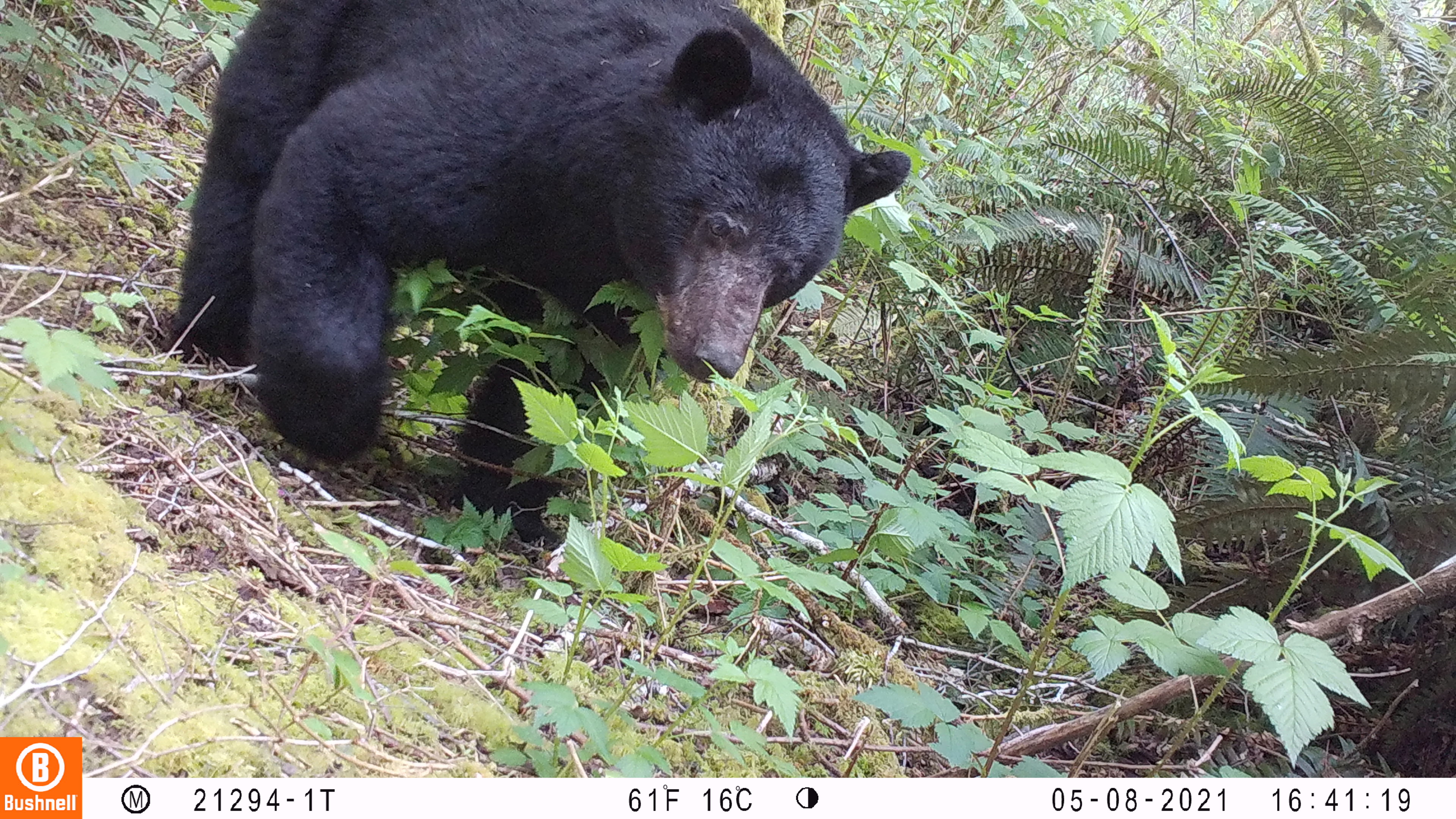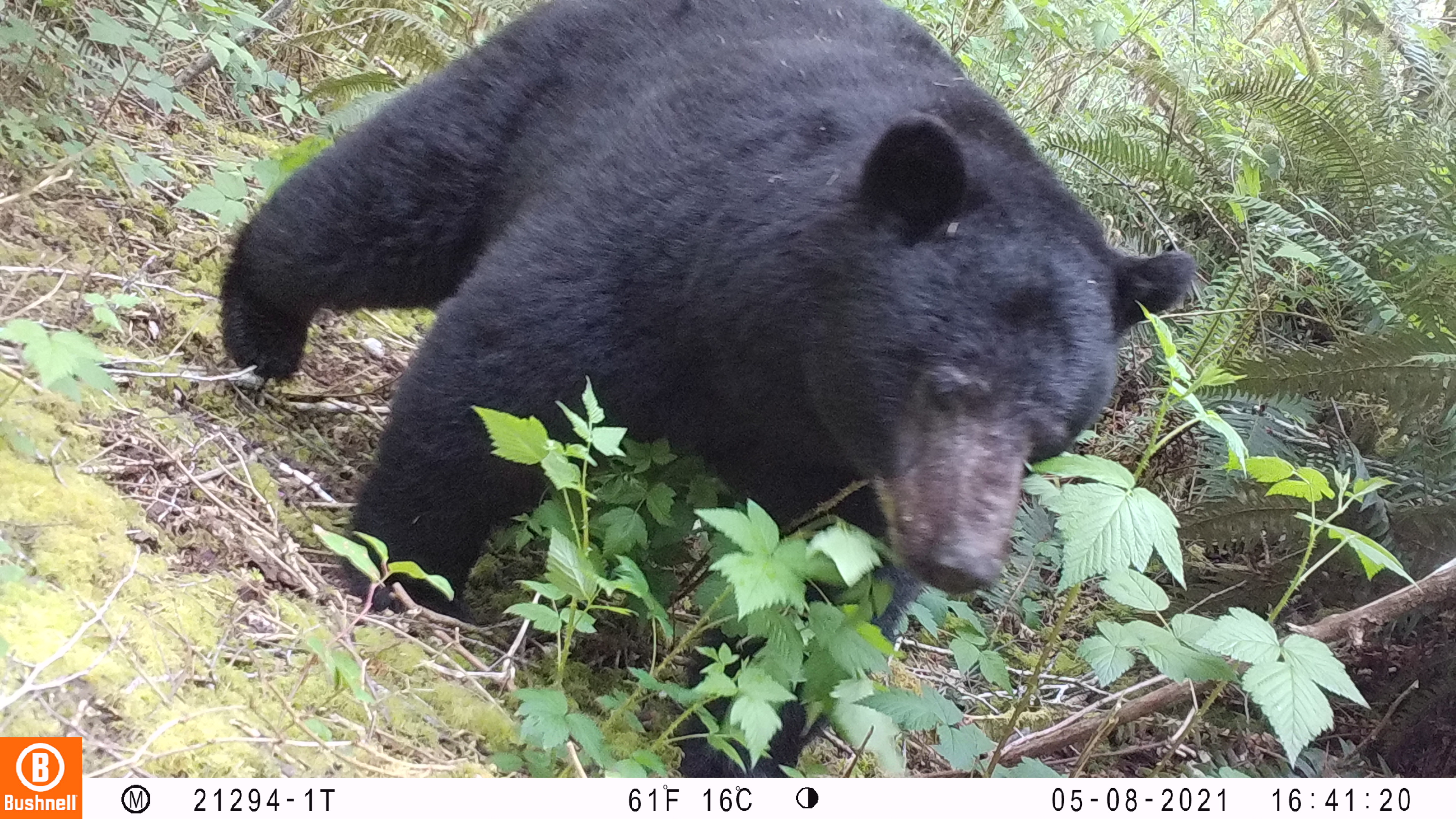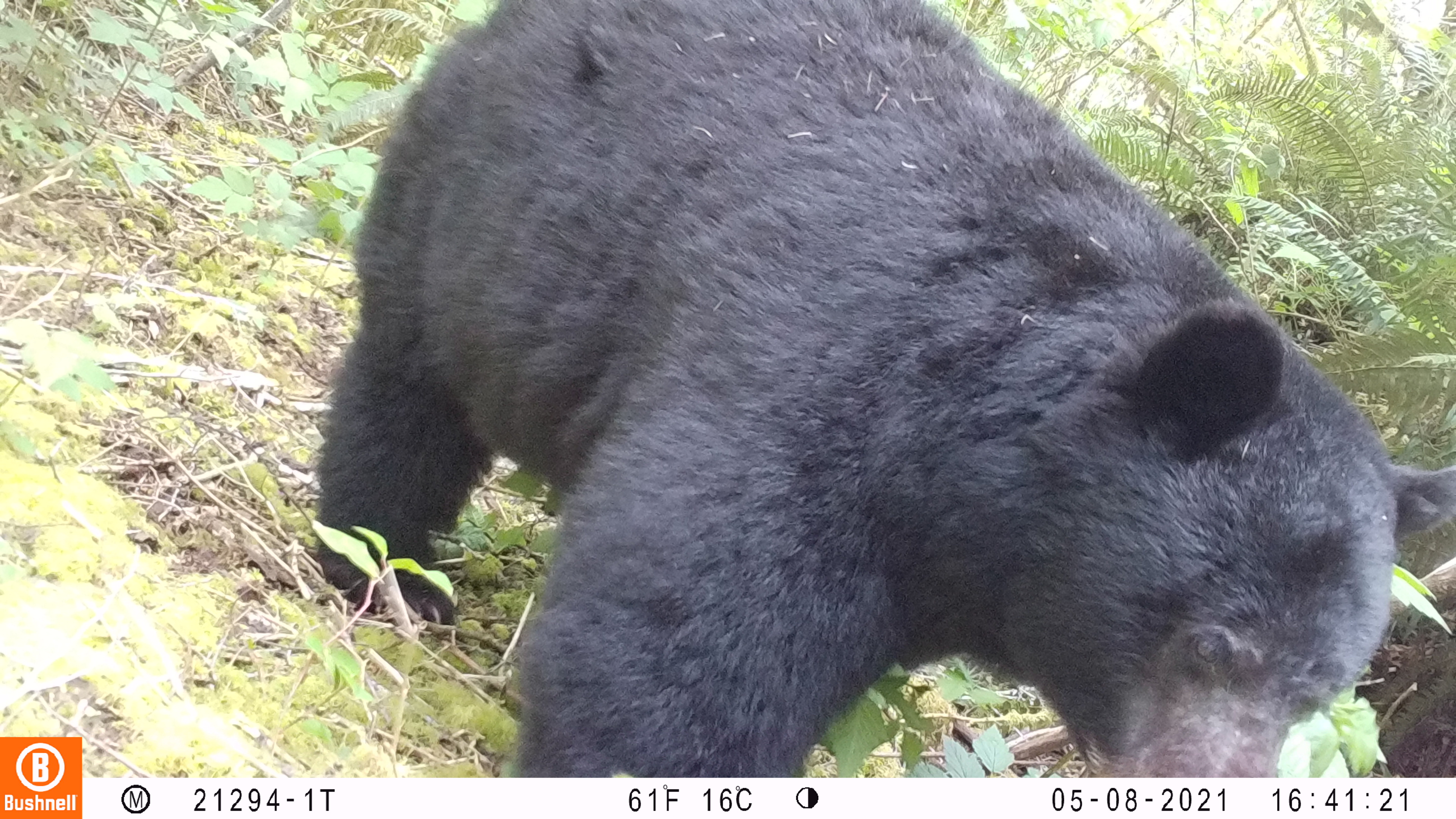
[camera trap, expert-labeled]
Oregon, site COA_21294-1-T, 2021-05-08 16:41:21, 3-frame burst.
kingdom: Animalia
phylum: Chordata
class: Mammalia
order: Carnivora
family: Ursidae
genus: Ursus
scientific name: Ursus americanus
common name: american black bear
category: black bear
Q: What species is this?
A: Black bear (american black bear) (Ursus americanus).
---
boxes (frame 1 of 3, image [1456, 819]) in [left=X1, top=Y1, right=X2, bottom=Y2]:
black bear: [left=168, top=2, right=915, bottom=552]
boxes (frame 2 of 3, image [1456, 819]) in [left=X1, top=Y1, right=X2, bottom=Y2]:
black bear: [left=214, top=1, right=1203, bottom=777]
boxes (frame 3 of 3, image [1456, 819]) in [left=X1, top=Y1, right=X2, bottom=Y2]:
black bear: [left=307, top=4, right=1450, bottom=773]